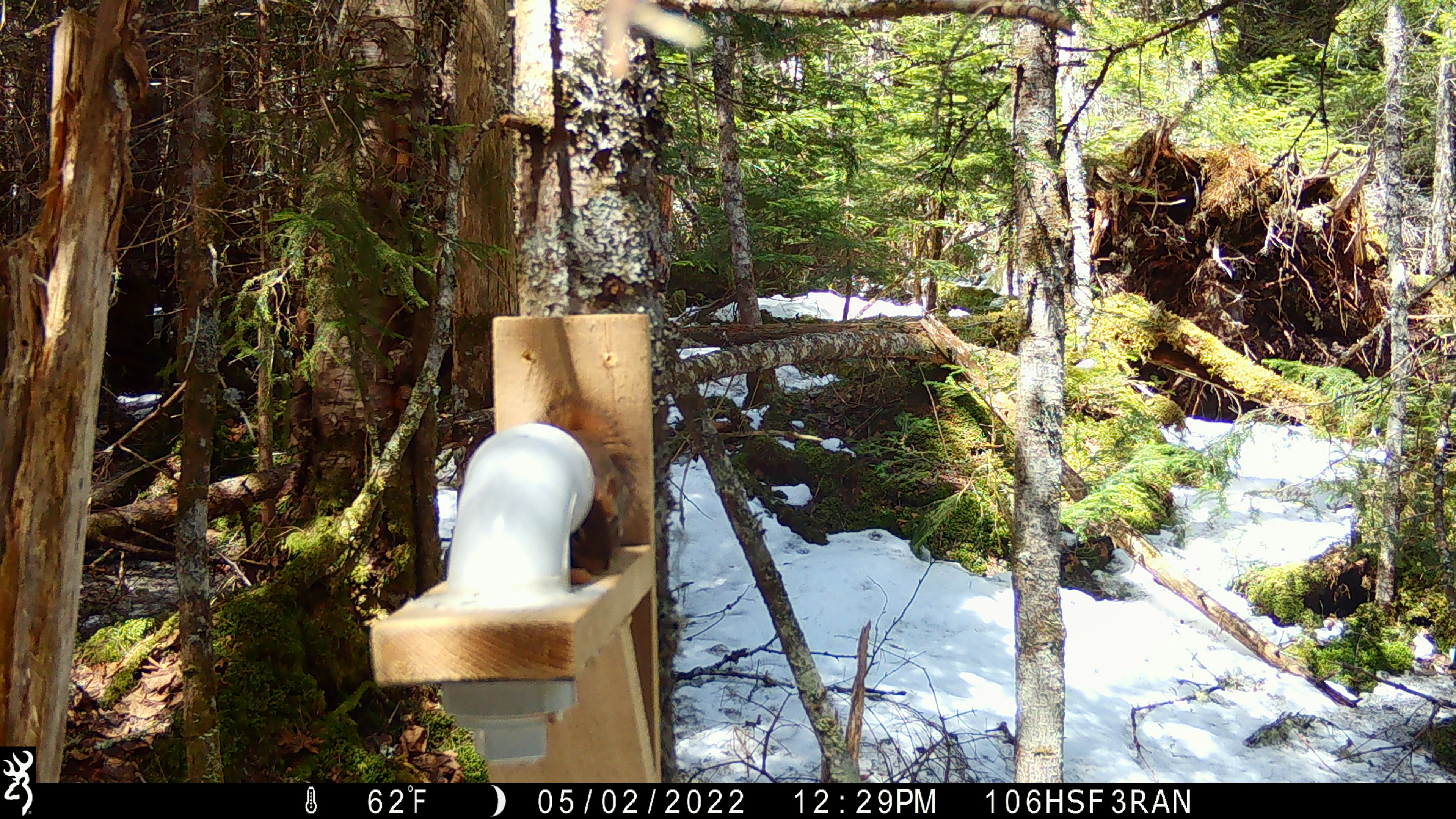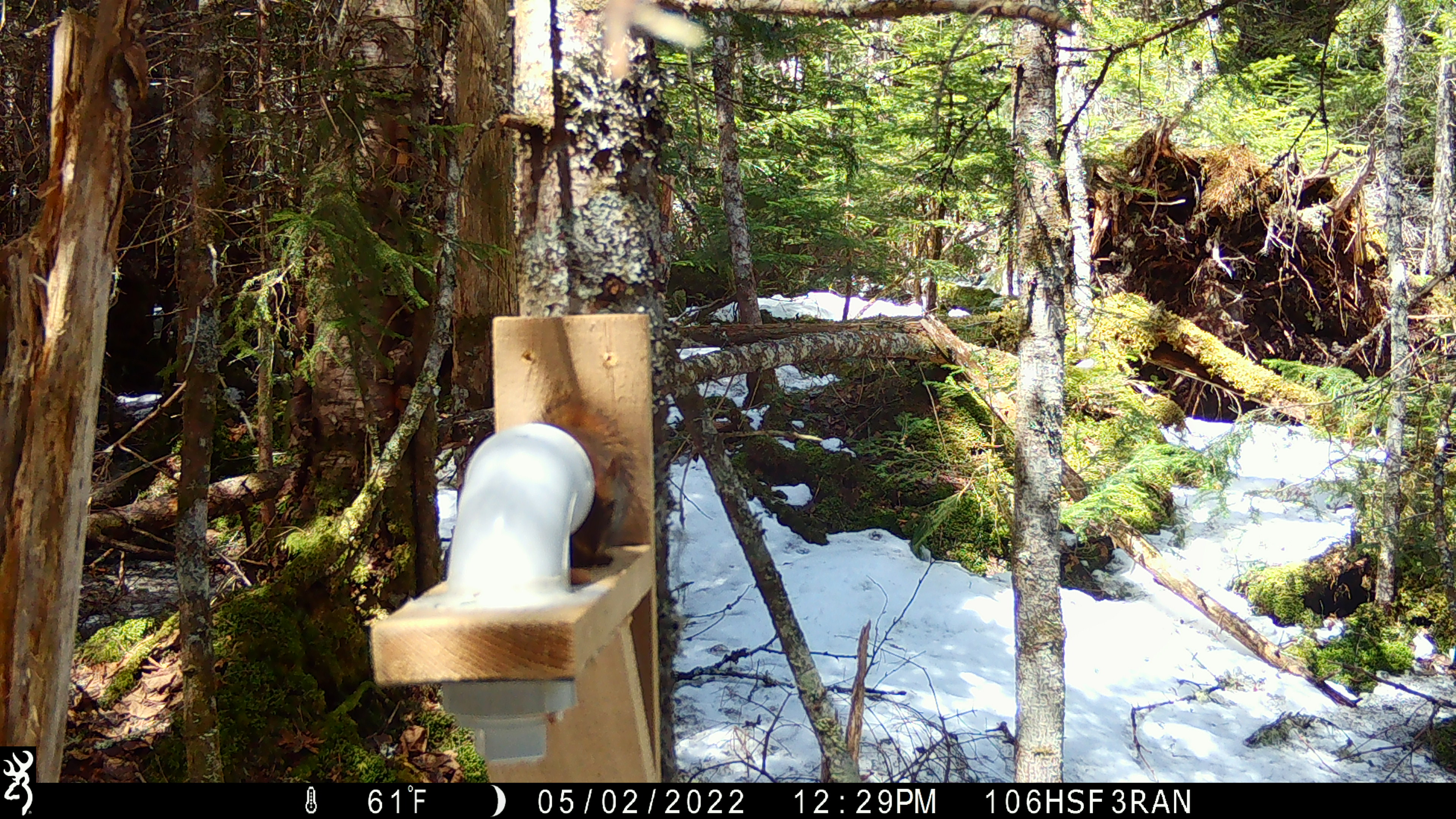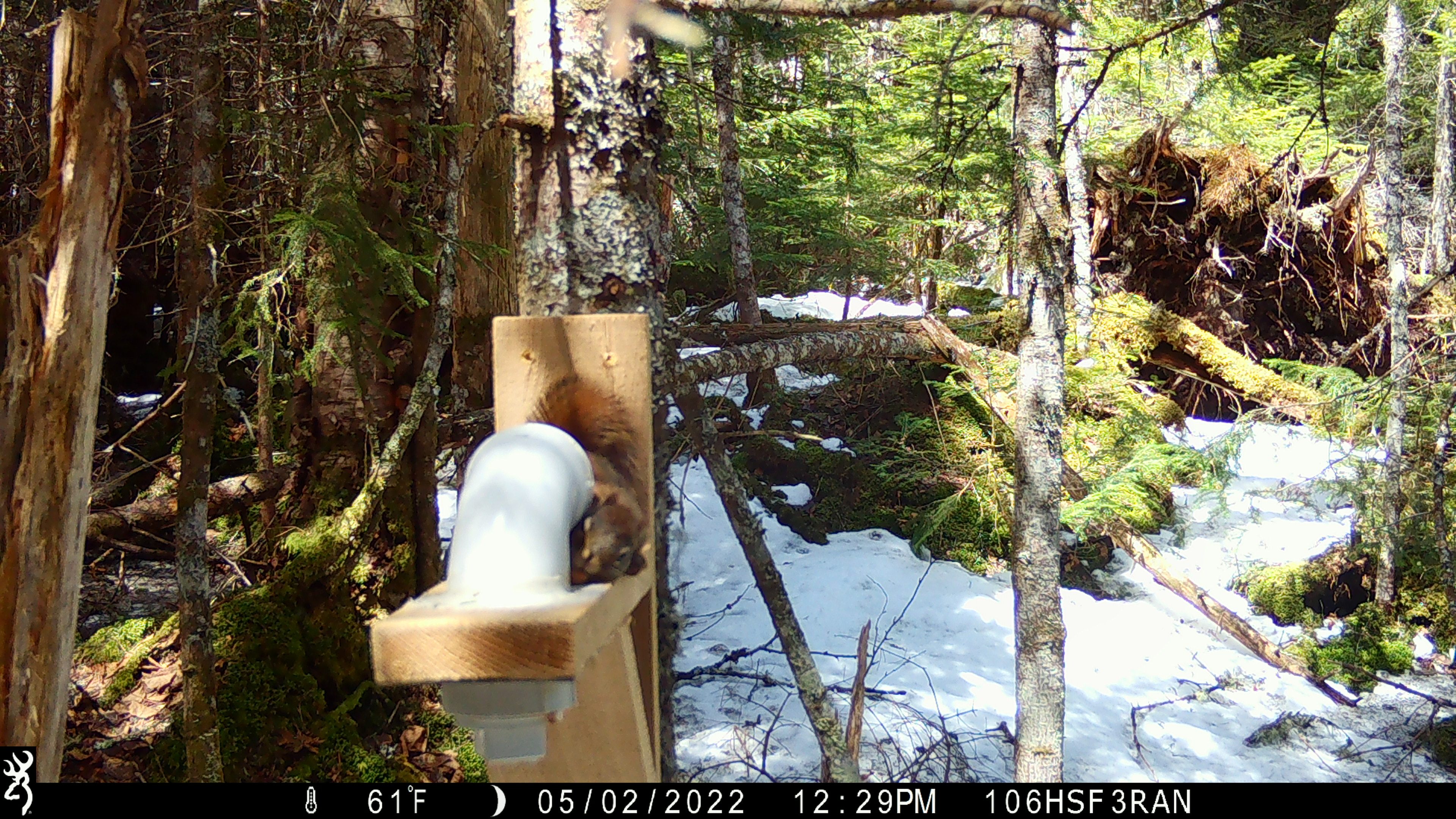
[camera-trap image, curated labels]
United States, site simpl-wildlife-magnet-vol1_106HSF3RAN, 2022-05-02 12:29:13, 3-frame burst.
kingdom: Animalia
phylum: Chordata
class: Mammalia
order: Rodentia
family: Sciuridae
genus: Tamiasciurus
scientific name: Tamiasciurus hudsonicus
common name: red squirrel